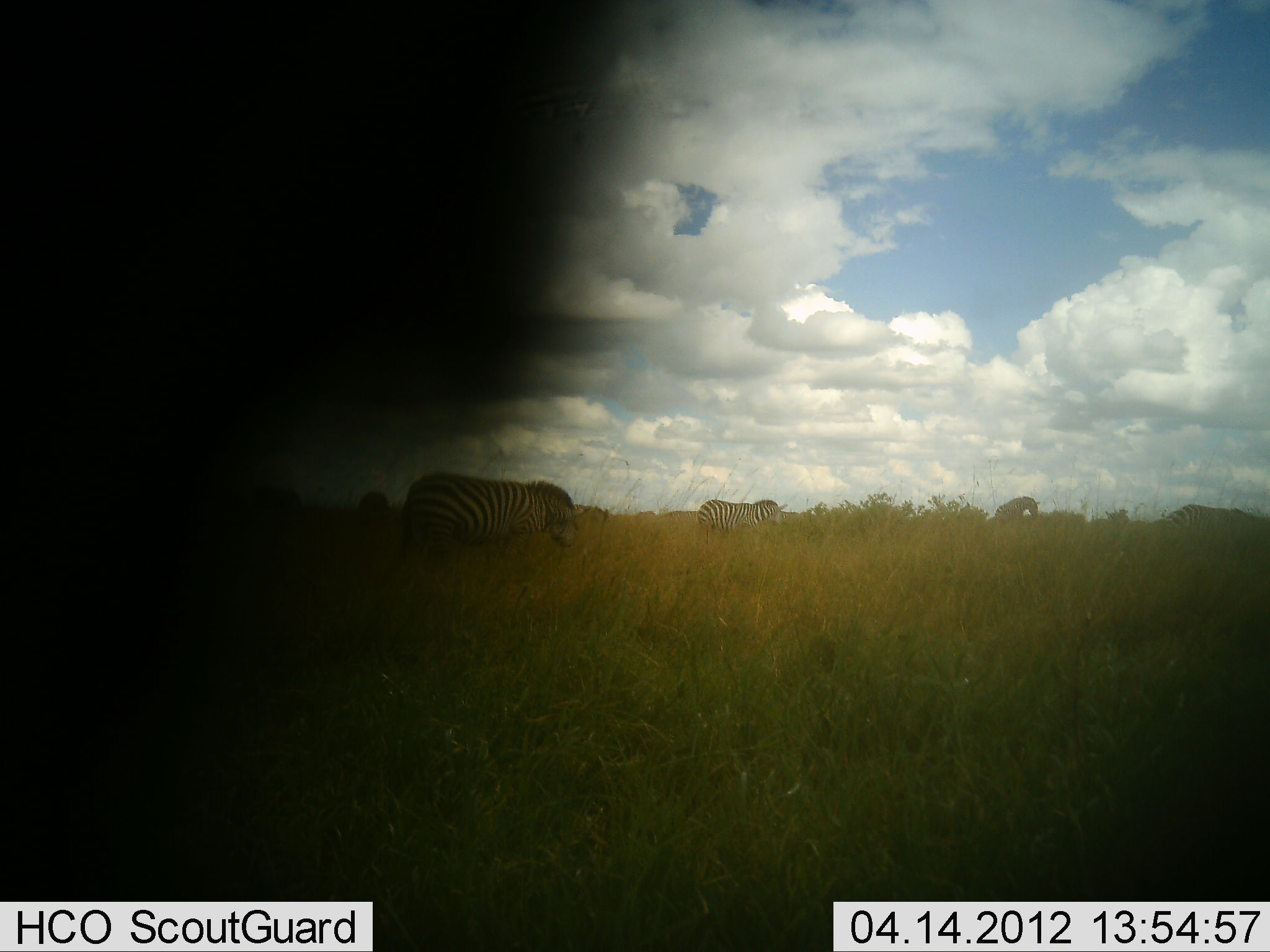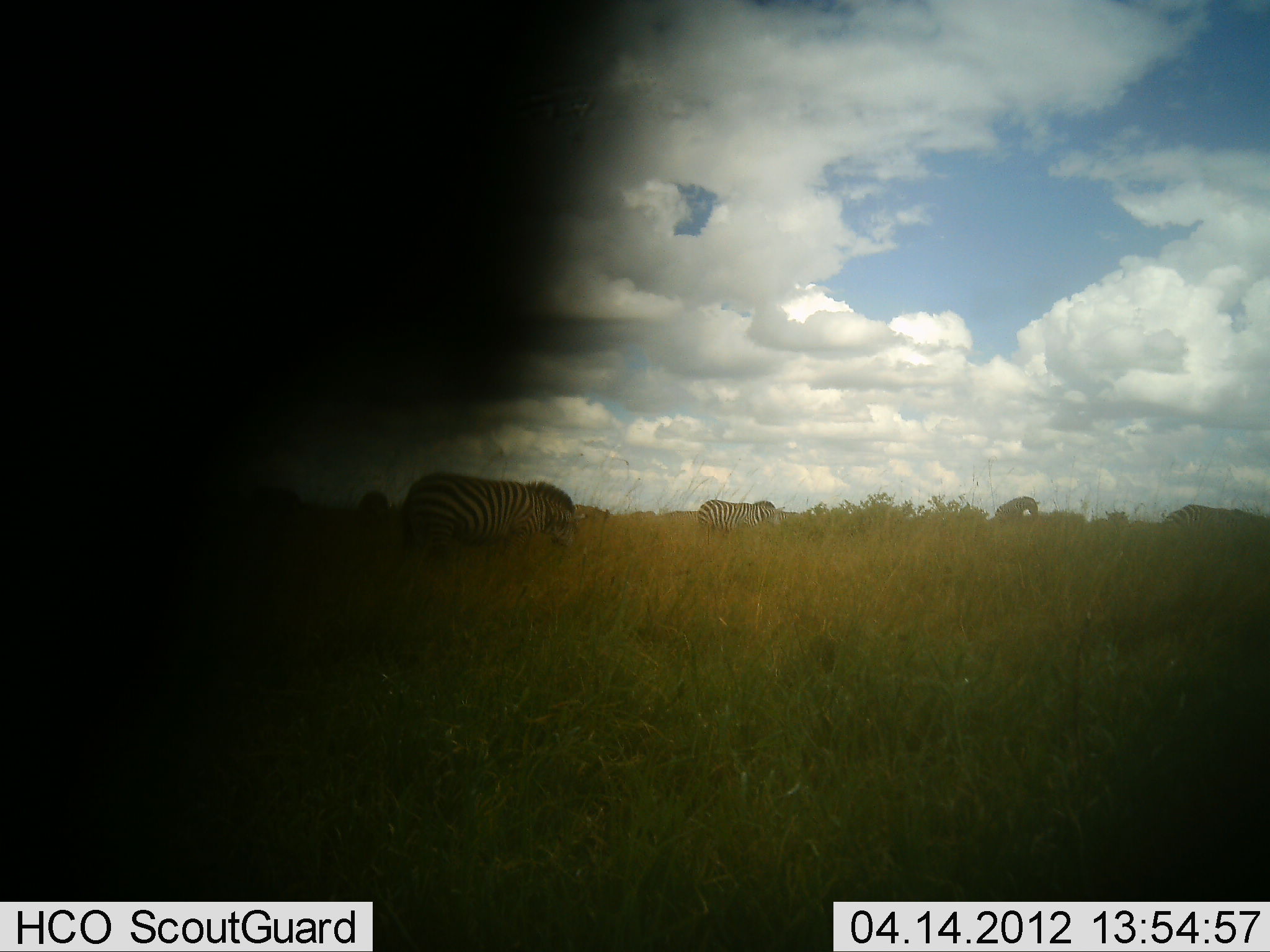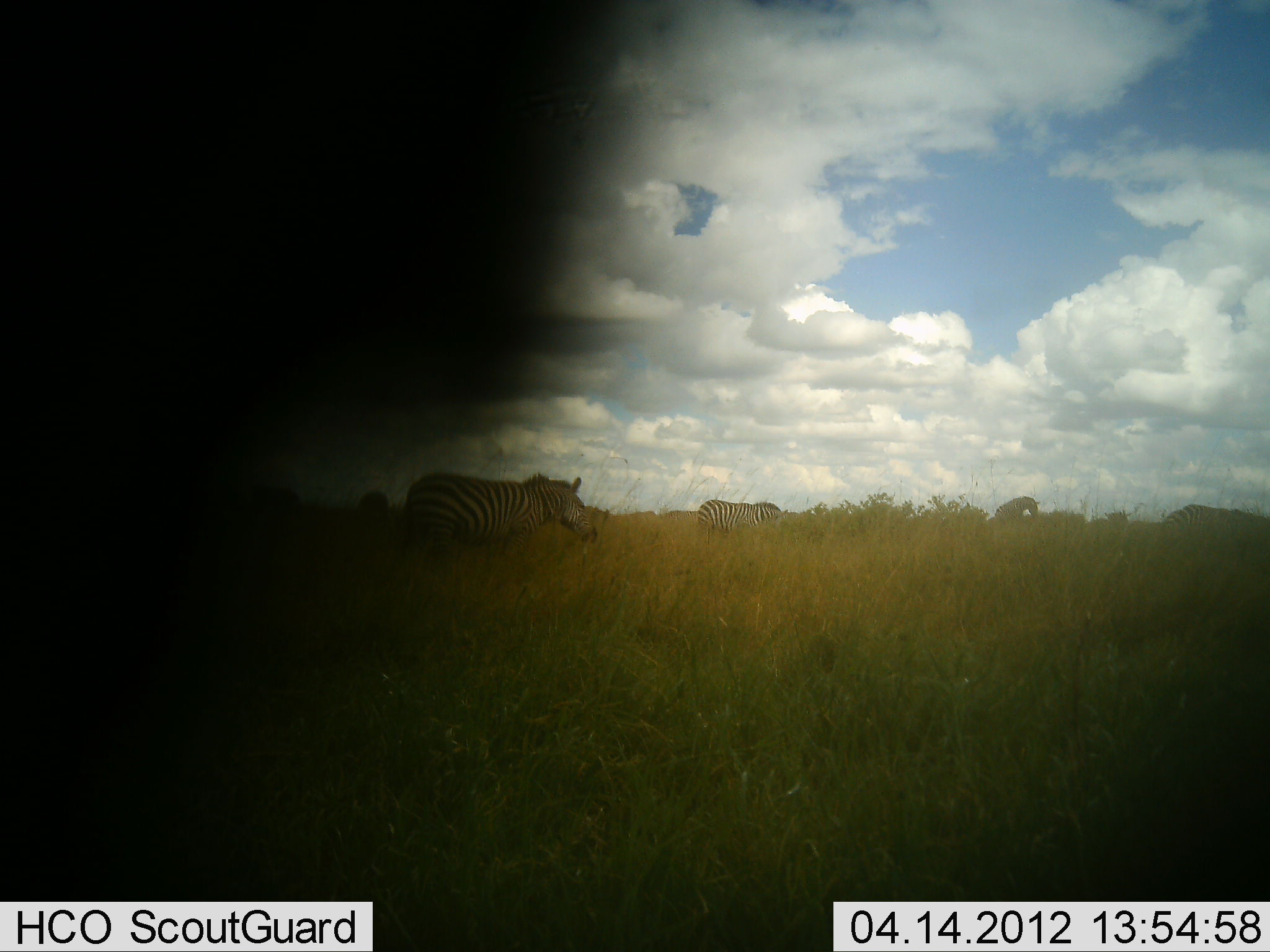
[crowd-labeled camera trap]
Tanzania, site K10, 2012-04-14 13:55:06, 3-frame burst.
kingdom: Animalia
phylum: Chordata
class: Mammalia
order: Perissodactyla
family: Equidae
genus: Equus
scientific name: Equus quagga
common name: plains zebra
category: zebra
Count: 4.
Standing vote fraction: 32%.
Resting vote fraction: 0%.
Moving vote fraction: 3%.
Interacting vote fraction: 9%.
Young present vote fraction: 0%.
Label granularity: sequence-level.